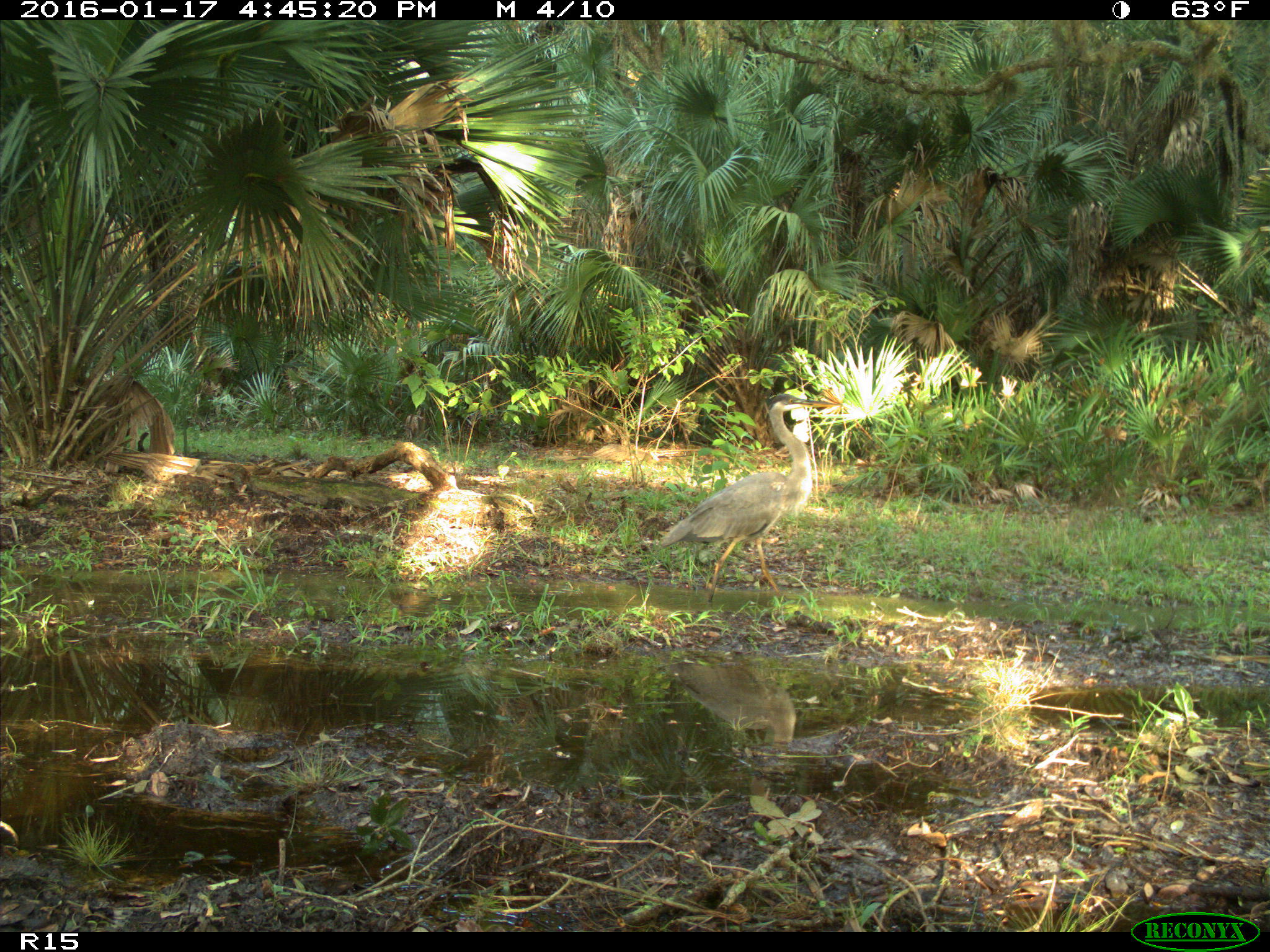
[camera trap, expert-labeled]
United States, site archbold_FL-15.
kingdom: Animalia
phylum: Chordata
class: Aves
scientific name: Aves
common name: birds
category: unidentified bird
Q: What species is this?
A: Unidentified bird (birds) (Aves).